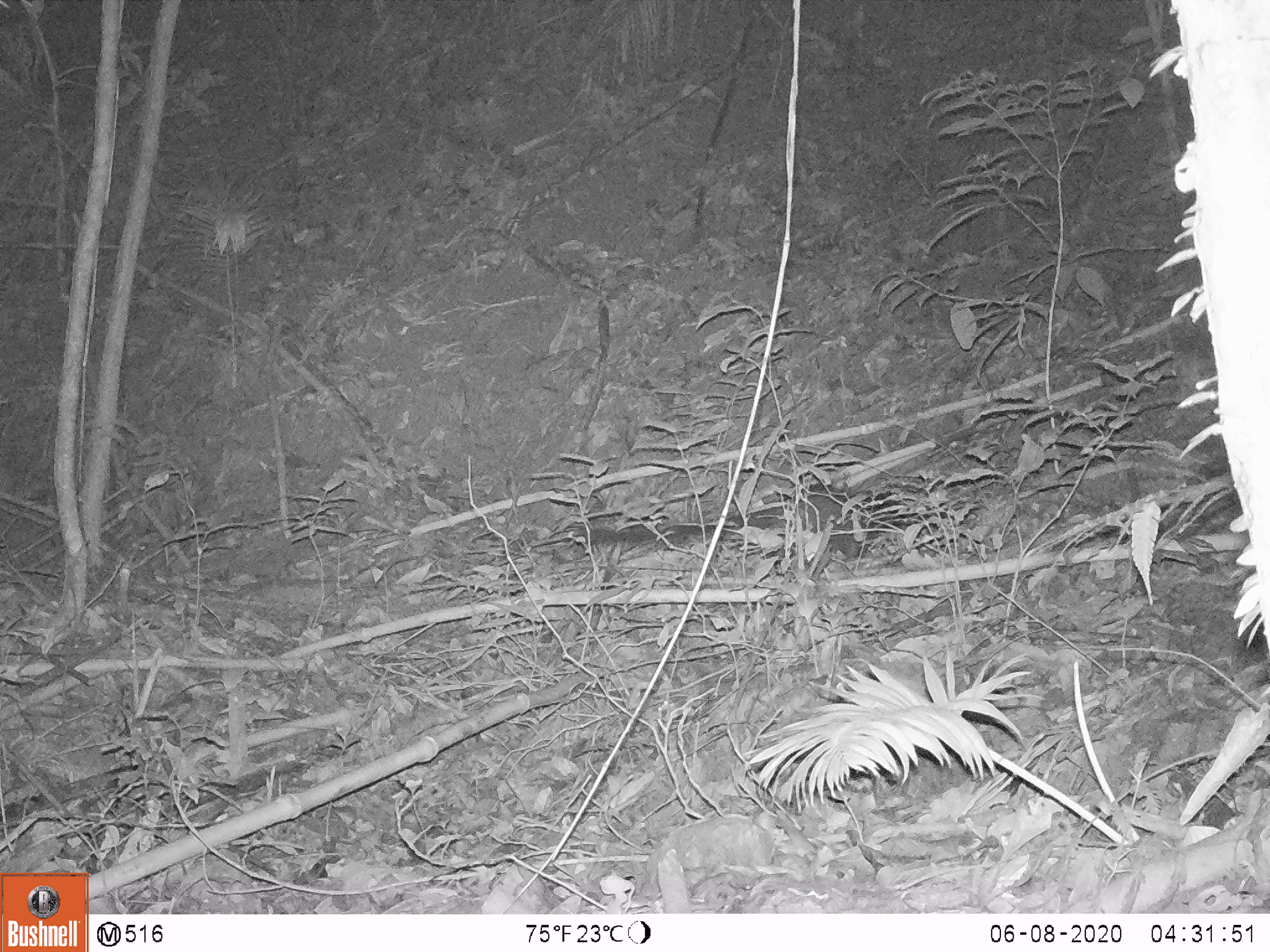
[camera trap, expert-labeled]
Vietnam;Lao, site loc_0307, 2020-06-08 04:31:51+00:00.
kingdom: Animalia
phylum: Chordata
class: Mammalia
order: Carnivora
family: Viverridae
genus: Paradoxurus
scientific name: Paradoxurus hermaphroditus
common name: common palm civet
Common palm civet (Paradoxurus hermaphroditus). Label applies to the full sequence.